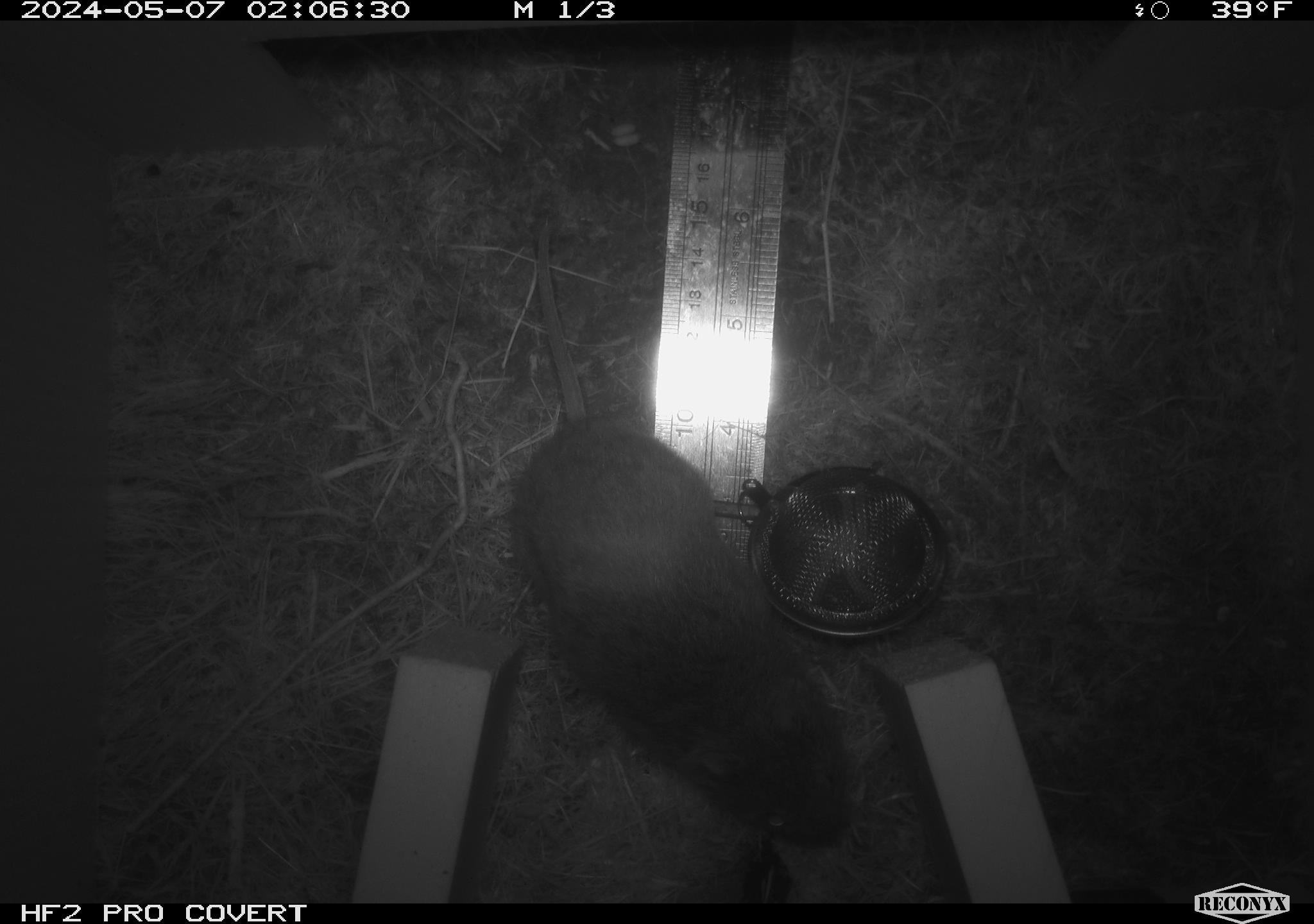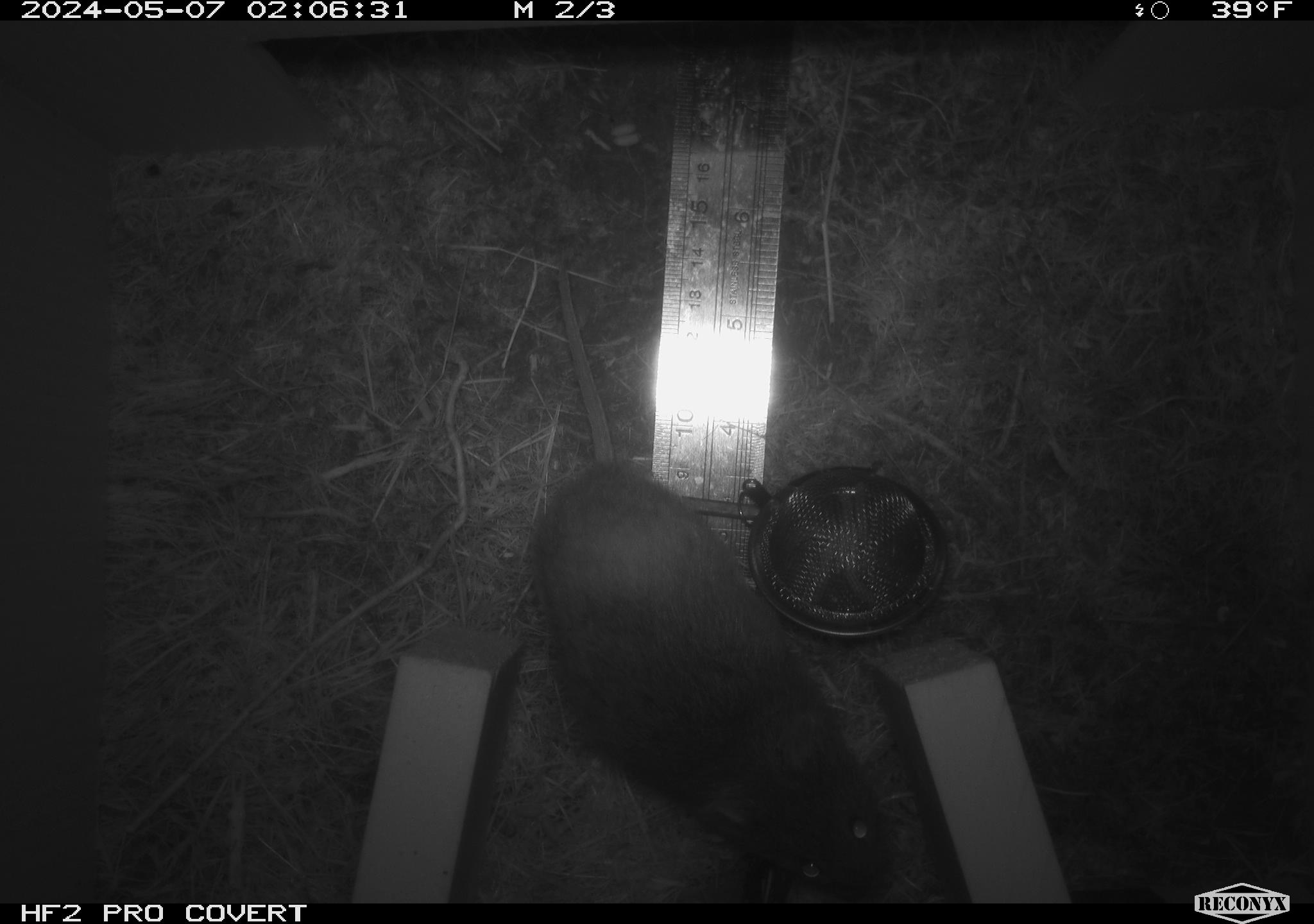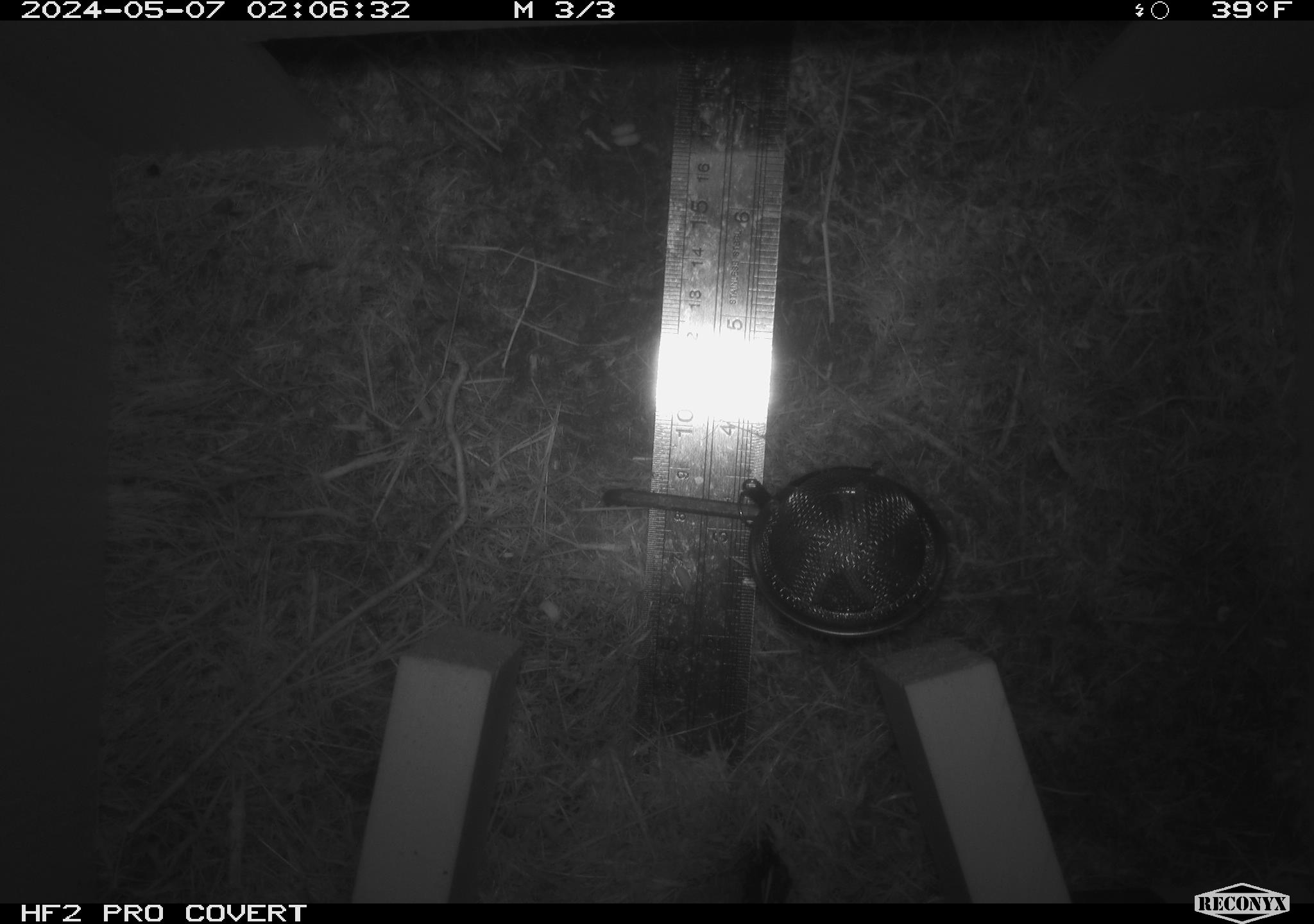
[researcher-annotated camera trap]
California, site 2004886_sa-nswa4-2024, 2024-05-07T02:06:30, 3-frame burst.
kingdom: Animalia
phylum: Chordata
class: Mammalia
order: Rodentia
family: Cricetidae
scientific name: Arvicolinae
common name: voles, lemmings, and muskrats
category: arvicolinae subfamily